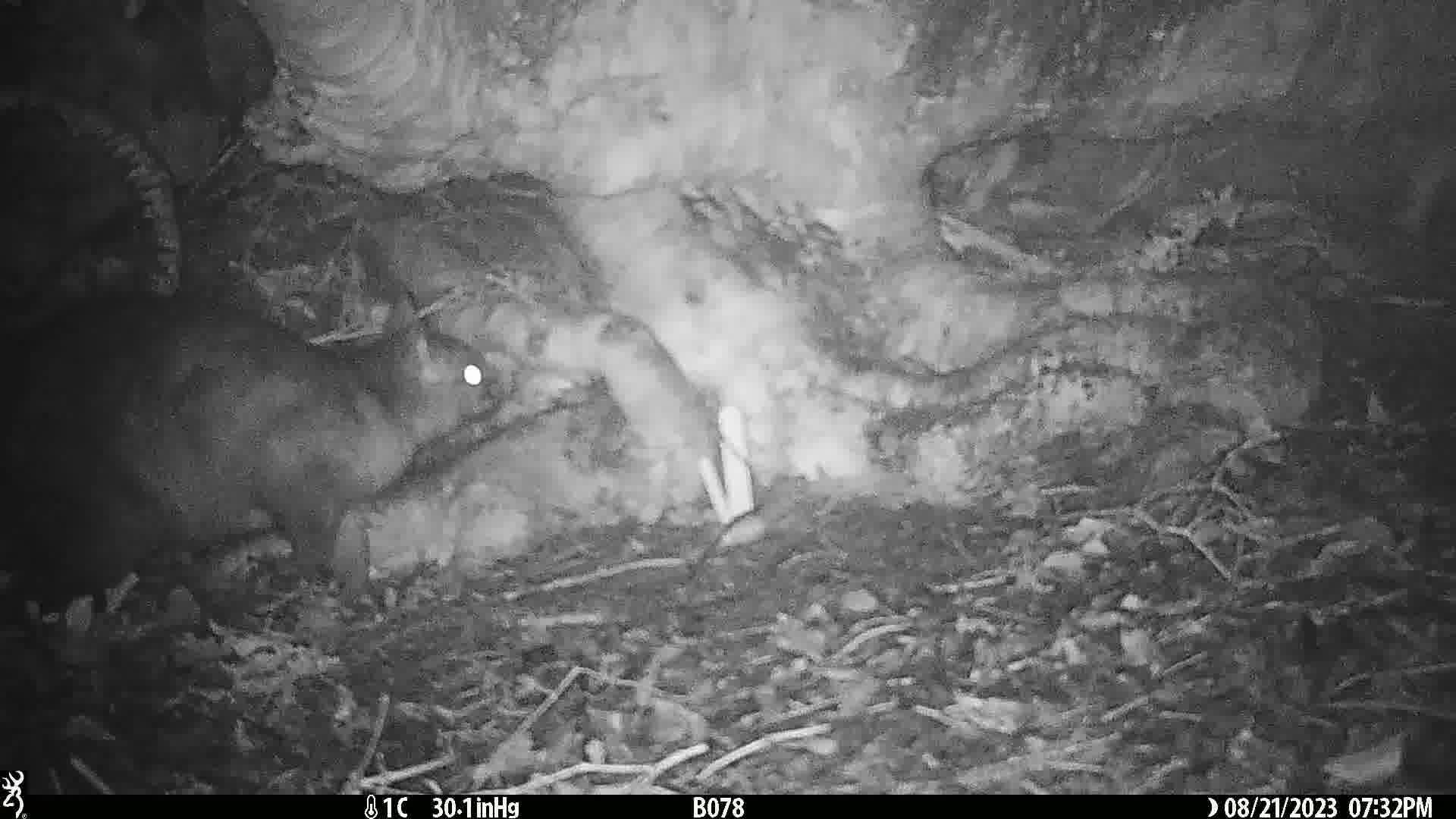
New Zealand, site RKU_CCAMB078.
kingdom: Animalia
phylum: Chordata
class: Mammalia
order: Diprotodontia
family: Phalangeridae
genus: Trichosurus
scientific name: Trichosurus vulpecula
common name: common brushtail possum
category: possum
Possum (common brushtail possum) (Trichosurus vulpecula).